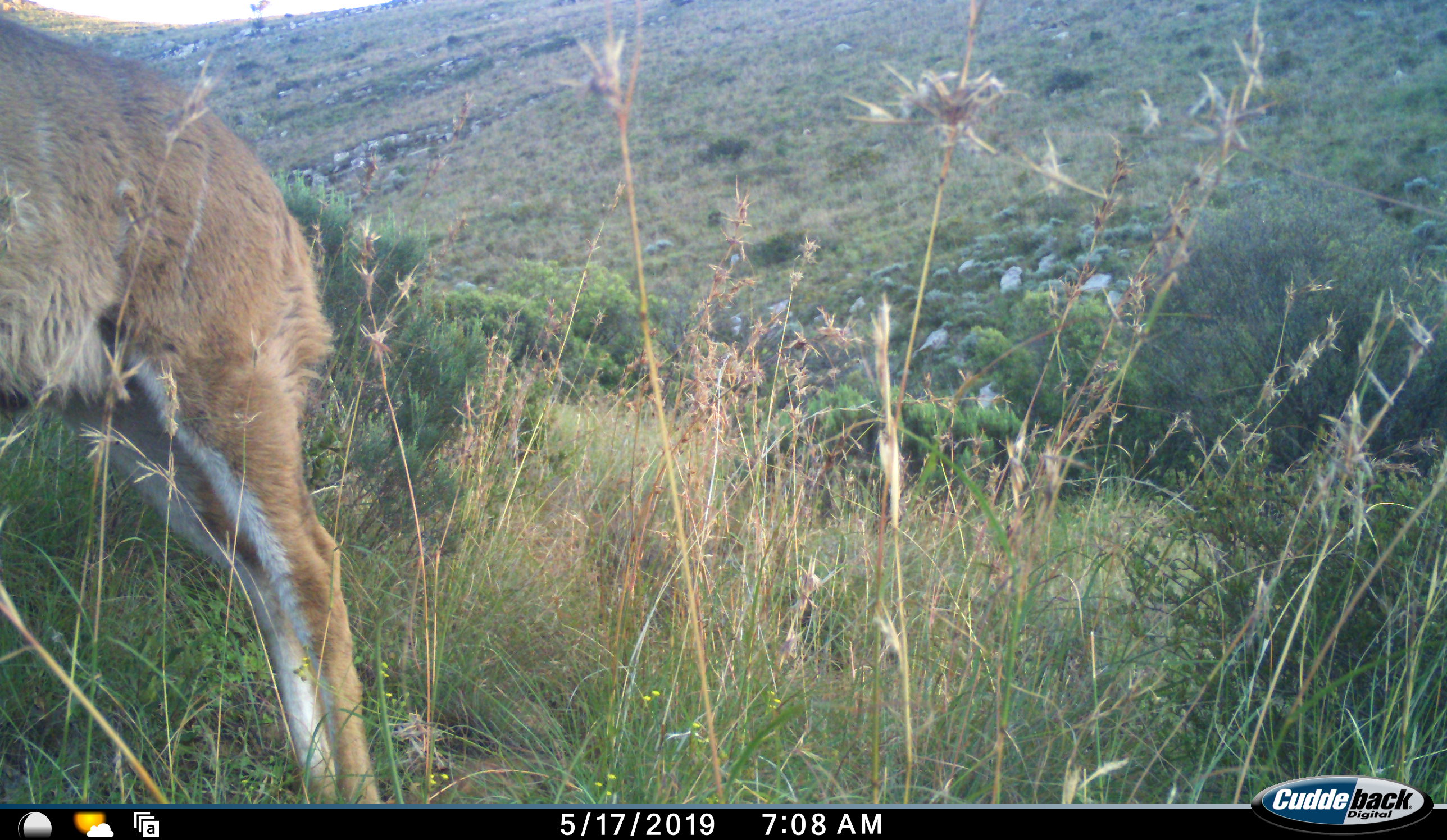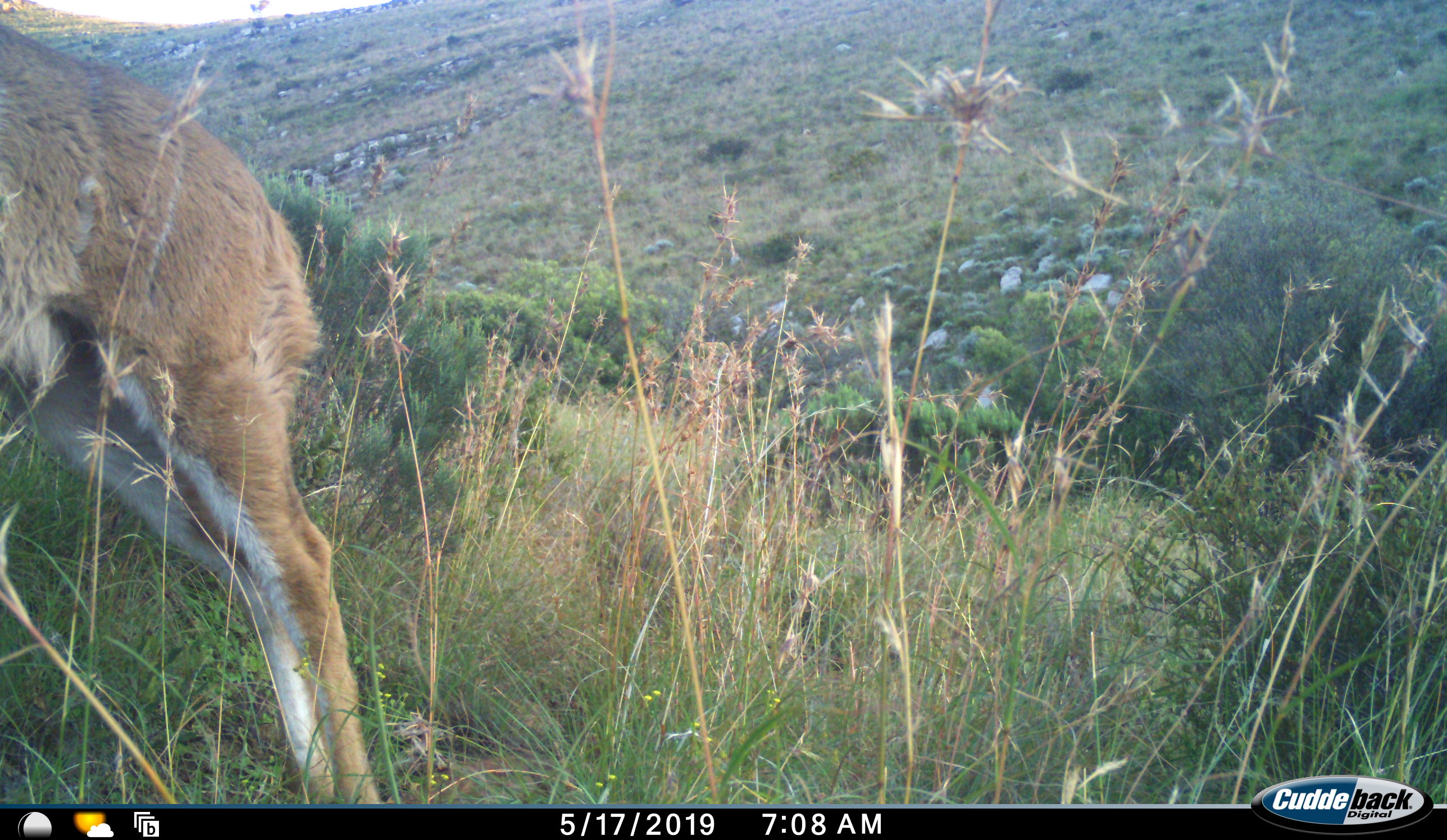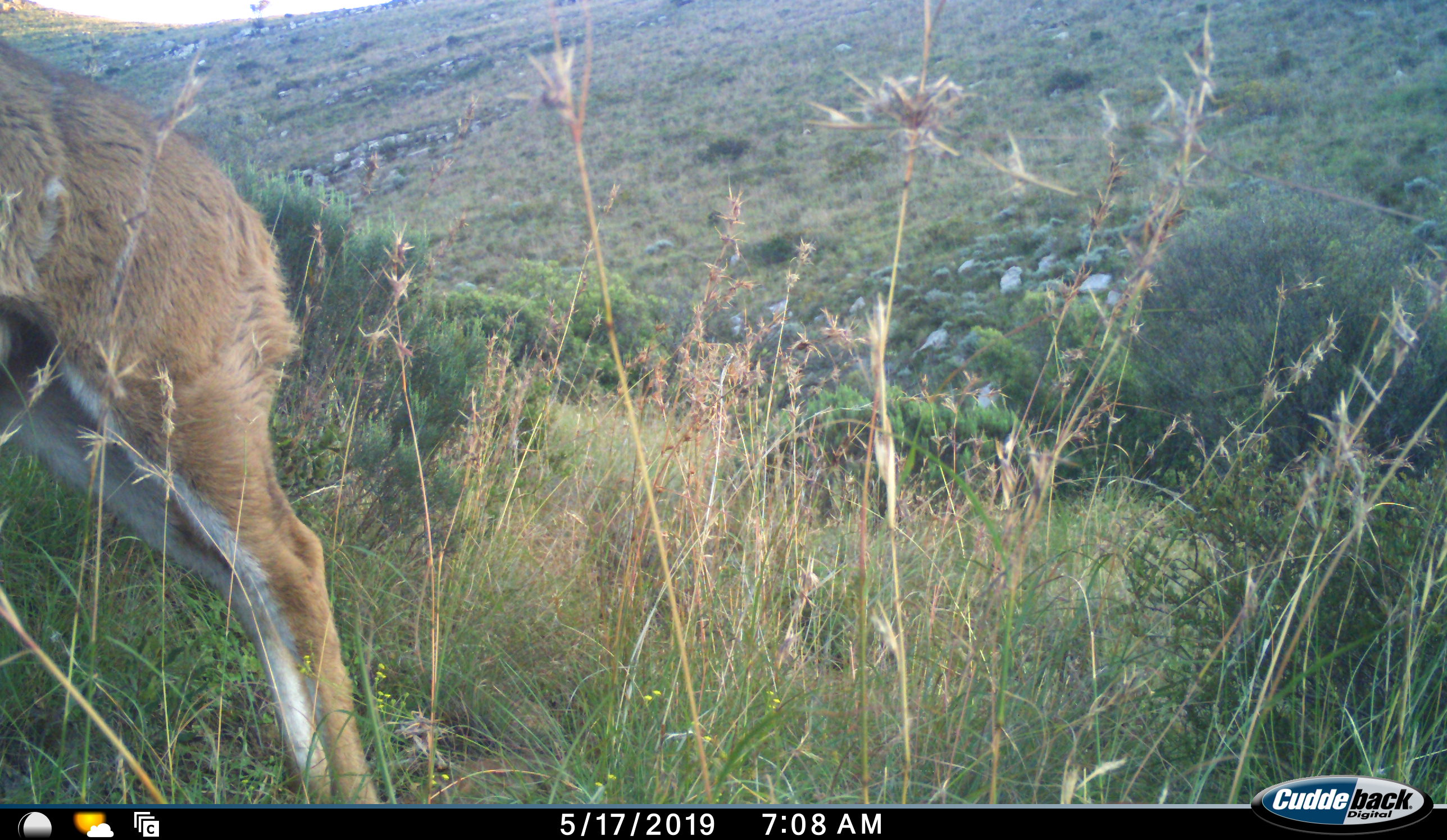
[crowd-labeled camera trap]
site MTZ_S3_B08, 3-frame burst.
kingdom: Animalia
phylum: Chordata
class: Mammalia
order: Artiodactyla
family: Bovidae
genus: Tragelaphus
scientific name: Tragelaphus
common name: kudu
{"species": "kudu (Tragelaphus)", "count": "1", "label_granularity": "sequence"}